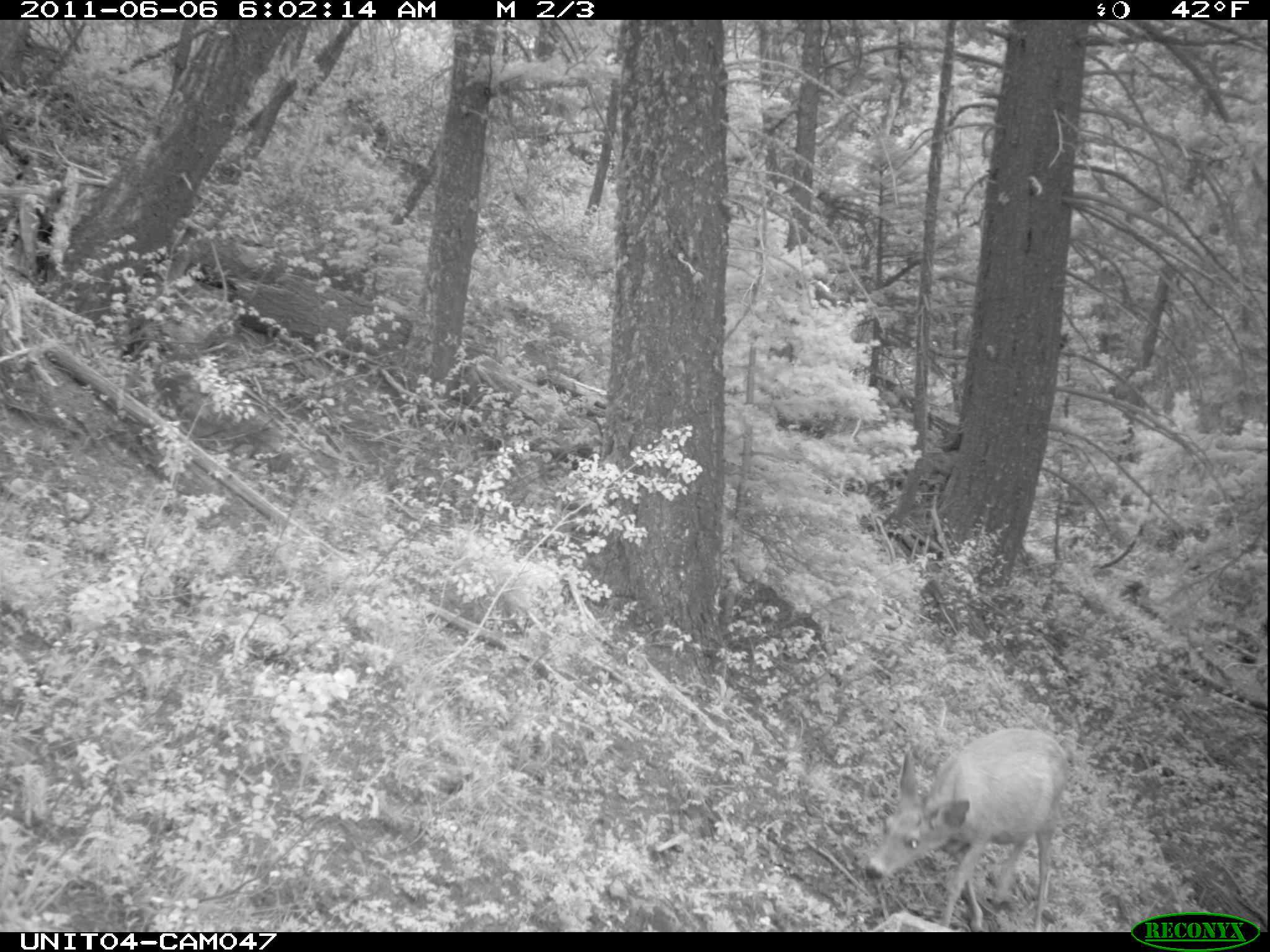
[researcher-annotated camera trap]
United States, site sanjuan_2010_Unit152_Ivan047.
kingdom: Animalia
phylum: Chordata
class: Mammalia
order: Artiodactyla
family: Cervidae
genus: Odocoileus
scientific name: Odocoileus hemionus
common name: mule deer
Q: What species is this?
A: Odocoileus hemionus (mule deer).